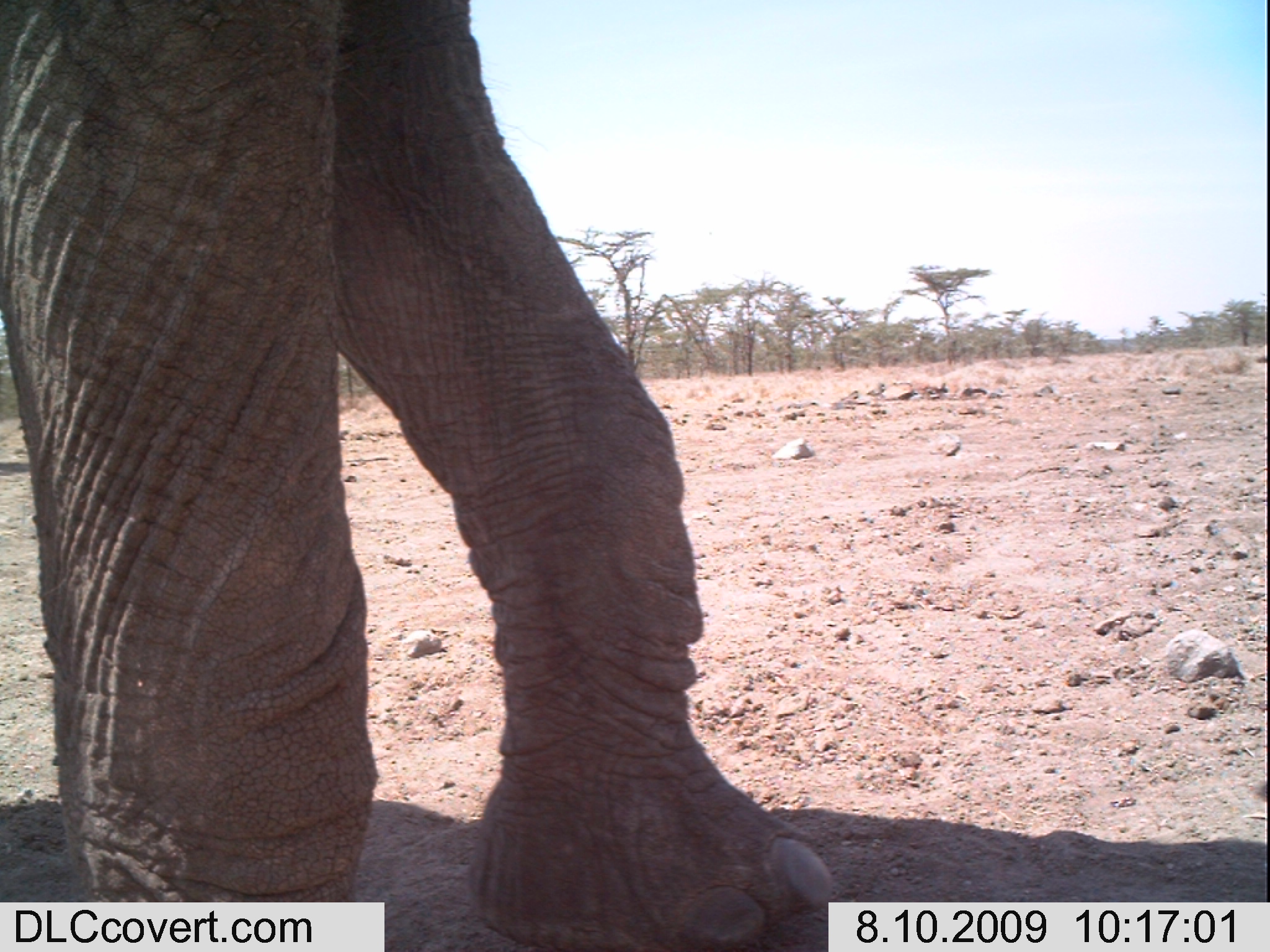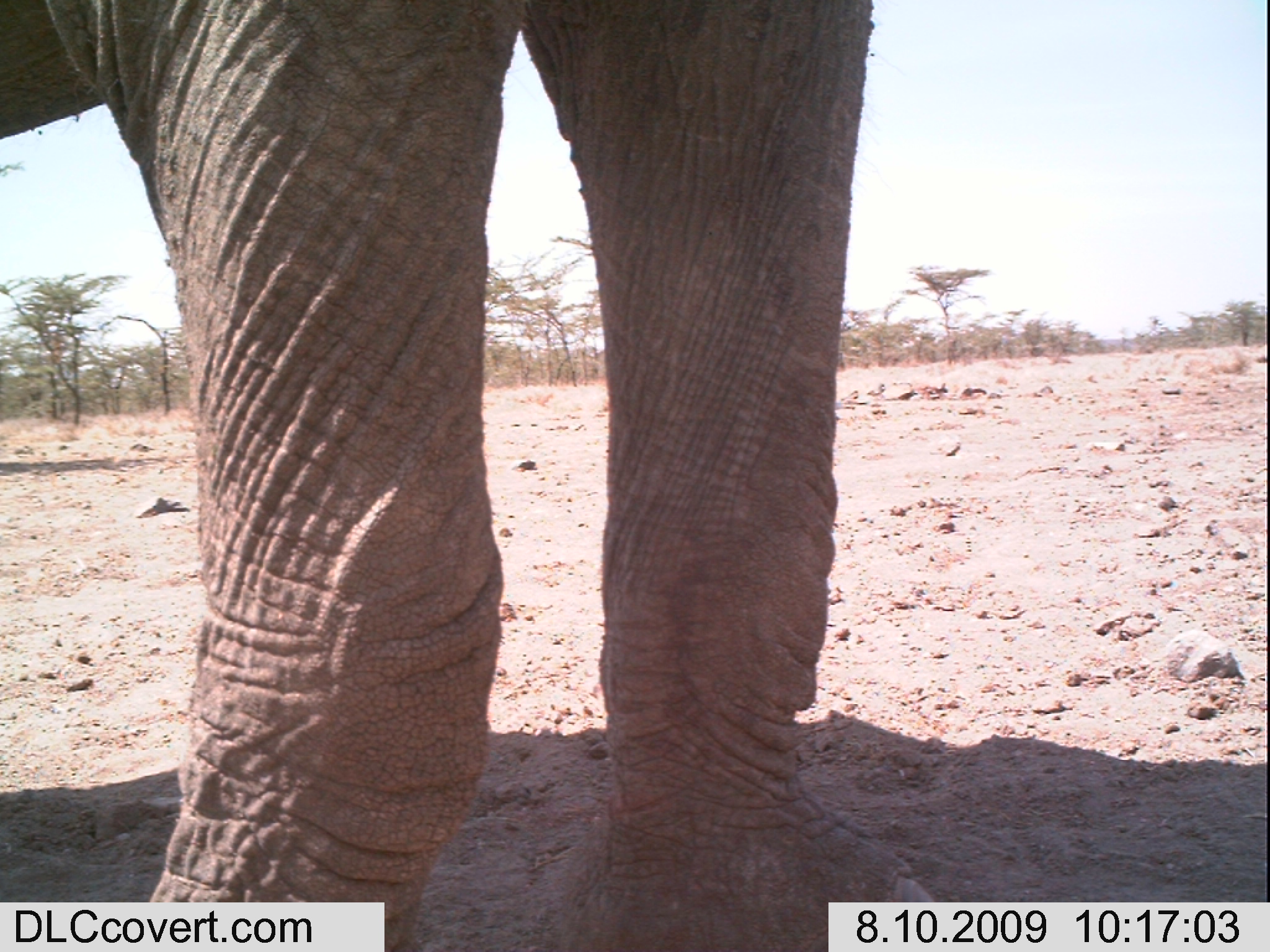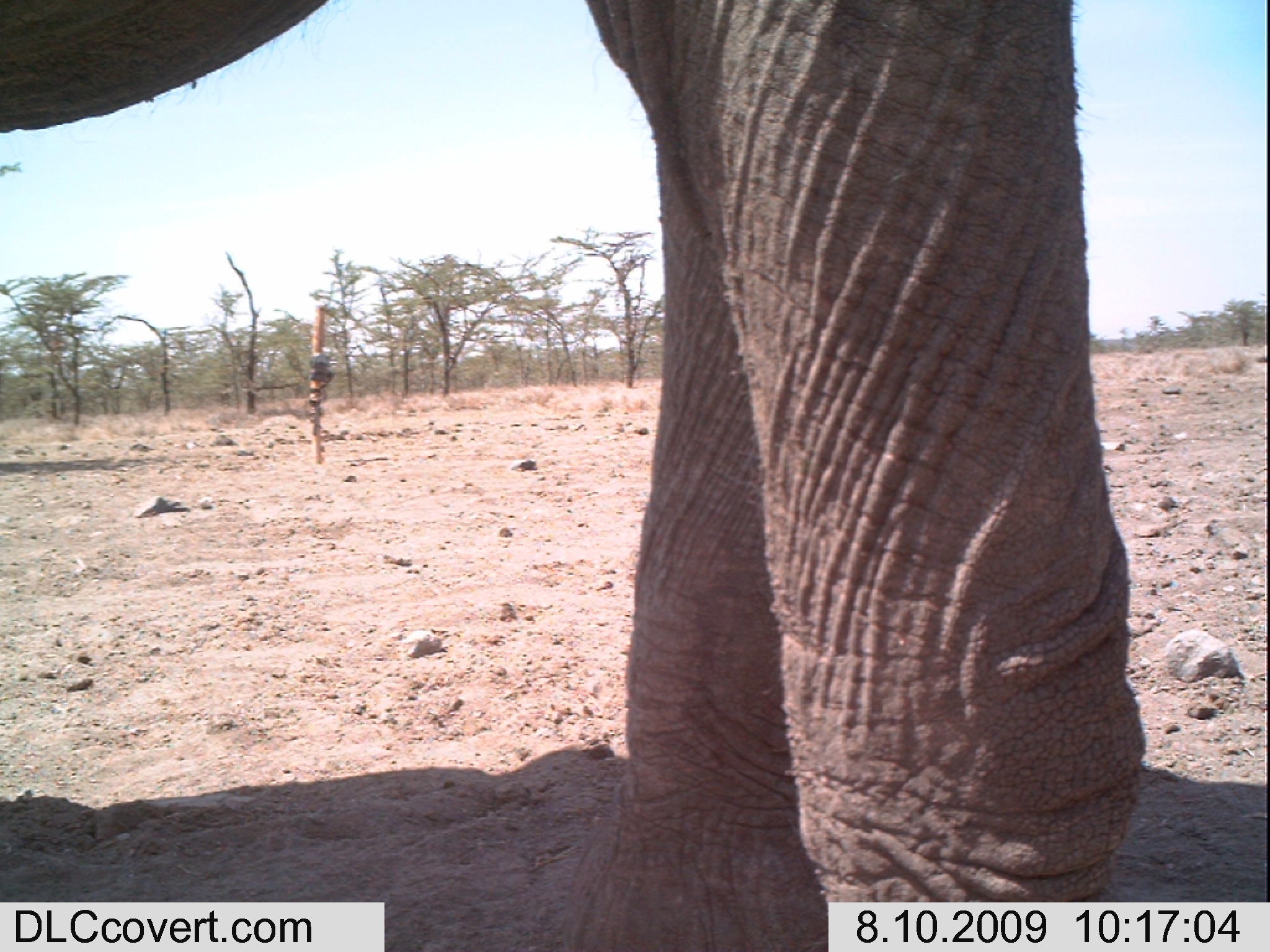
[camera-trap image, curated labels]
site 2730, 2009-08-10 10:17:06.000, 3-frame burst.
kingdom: Animalia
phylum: Chordata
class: Mammalia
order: Proboscidea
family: Elephantidae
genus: Loxodonta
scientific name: Loxodonta africana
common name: african bush elephant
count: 1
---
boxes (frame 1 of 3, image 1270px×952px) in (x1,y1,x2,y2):
loxodonta africana: (0,0,836,952)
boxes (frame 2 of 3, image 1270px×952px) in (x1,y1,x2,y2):
loxodonta africana: (0,0,936,952)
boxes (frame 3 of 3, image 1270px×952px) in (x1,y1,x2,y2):
loxodonta africana: (0,0,1145,952)